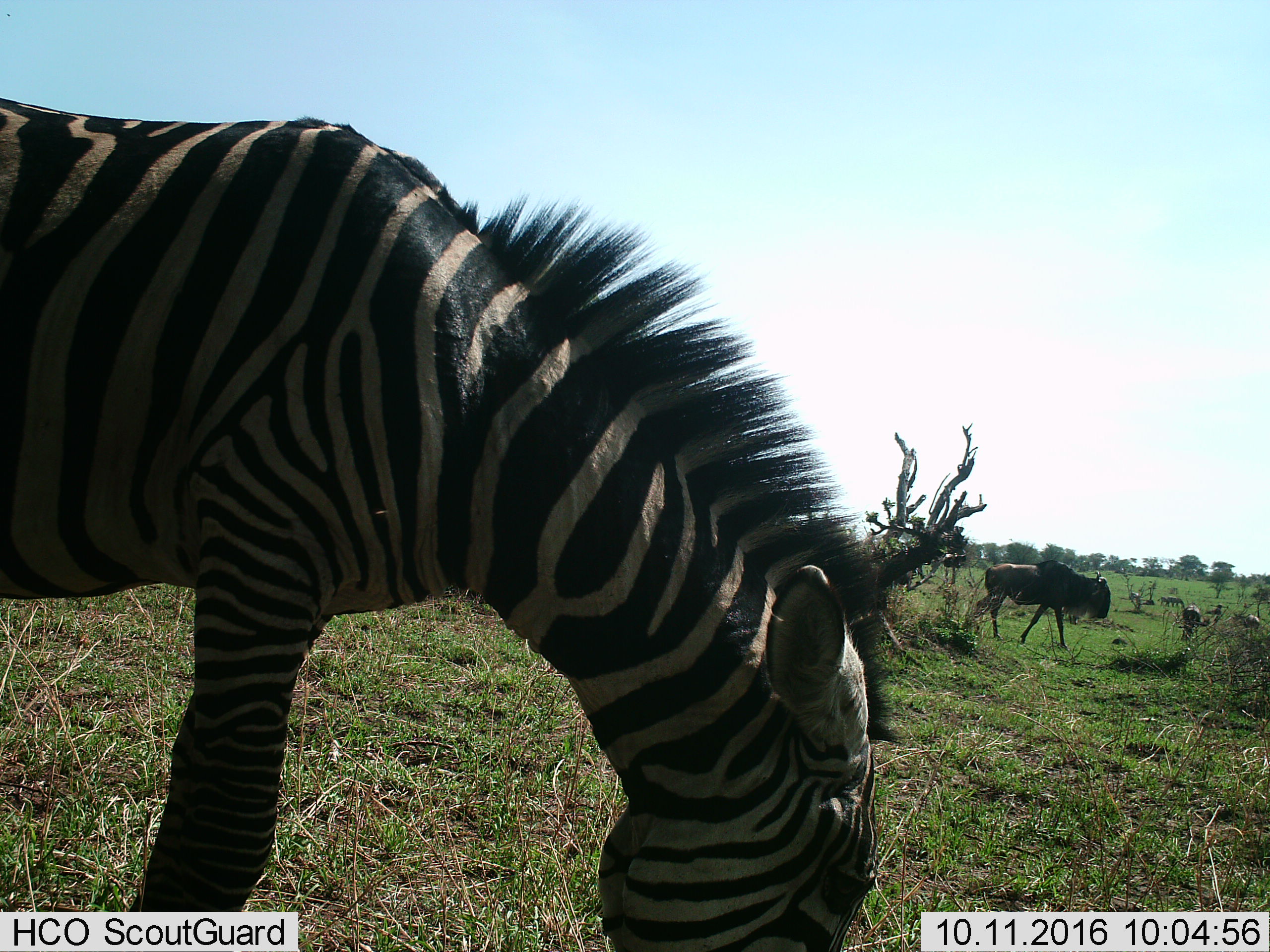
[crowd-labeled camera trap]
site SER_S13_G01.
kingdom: Animalia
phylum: Chordata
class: Mammalia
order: Artiodactyla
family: Bovidae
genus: Connochaetes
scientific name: Connochaetes taurinus taurinus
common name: blue wildebeest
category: wildebeestblue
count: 3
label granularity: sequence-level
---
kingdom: Animalia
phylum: Chordata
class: Mammalia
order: Perissodactyla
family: Equidae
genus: Equus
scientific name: Equus quagga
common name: plains zebra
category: zebraplains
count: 1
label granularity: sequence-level